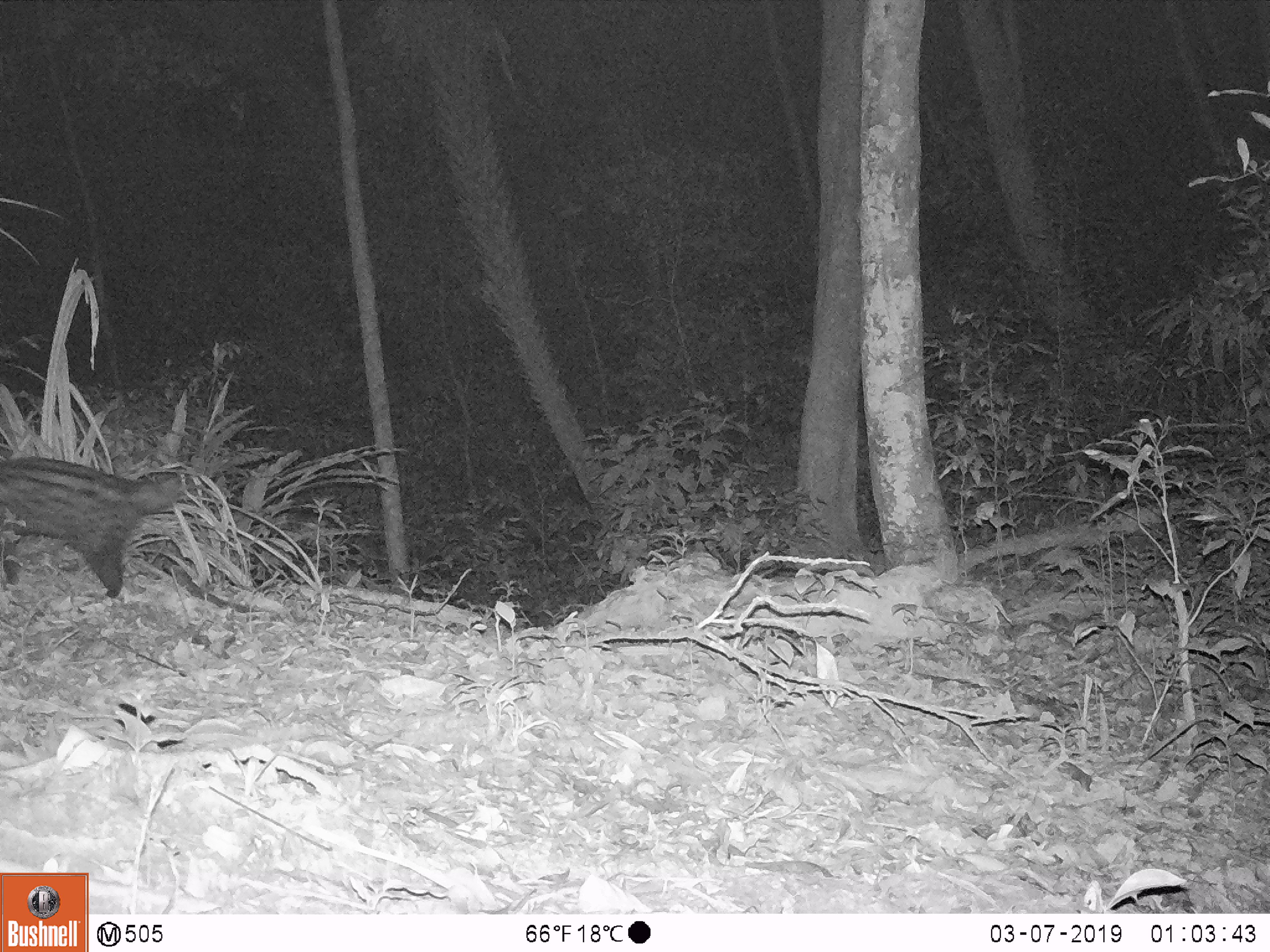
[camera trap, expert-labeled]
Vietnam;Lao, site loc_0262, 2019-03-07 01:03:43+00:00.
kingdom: Animalia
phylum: Chordata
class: Mammalia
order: Carnivora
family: Viverridae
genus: Paradoxurus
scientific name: Paradoxurus hermaphroditus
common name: common palm civet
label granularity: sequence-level